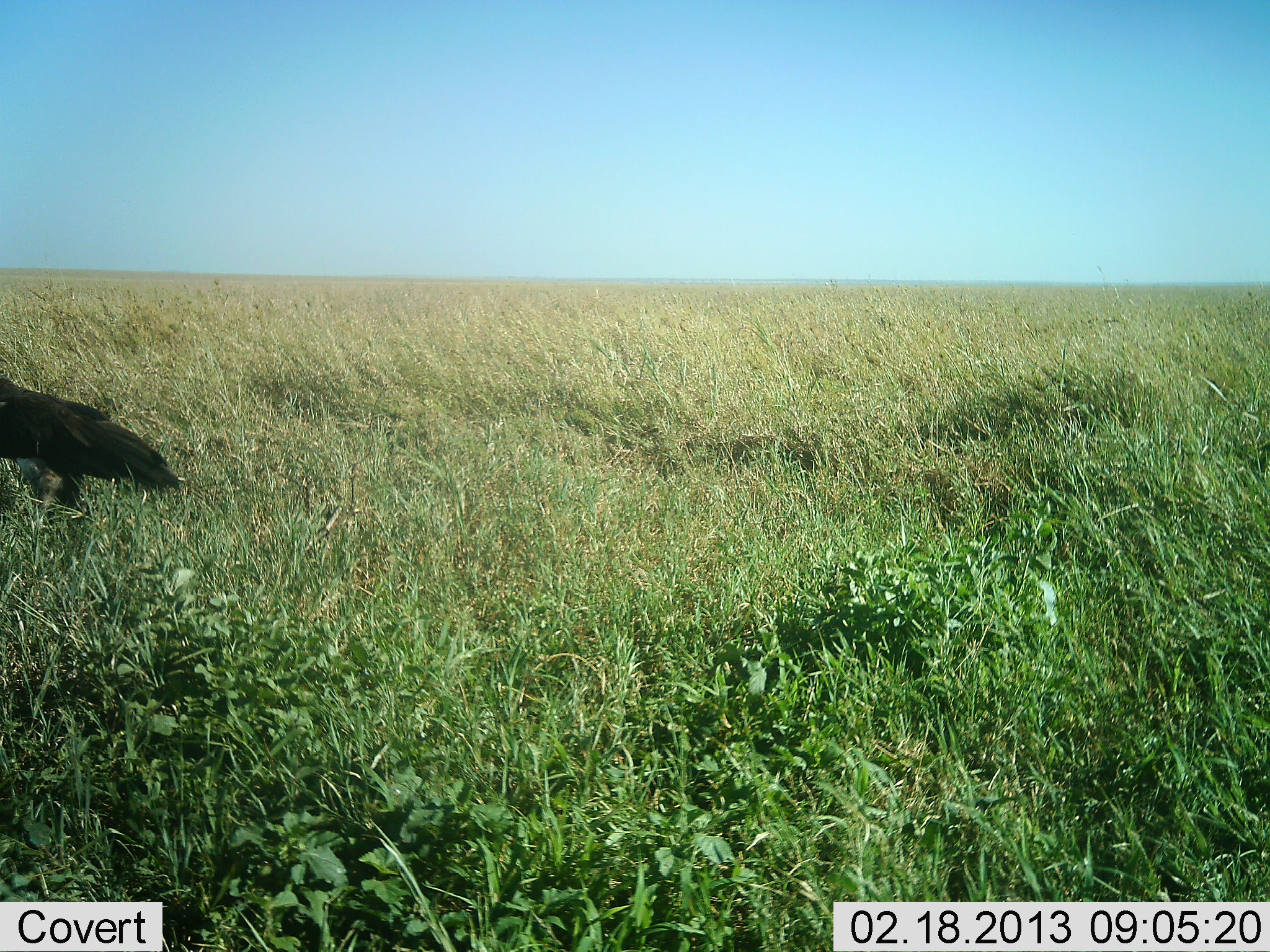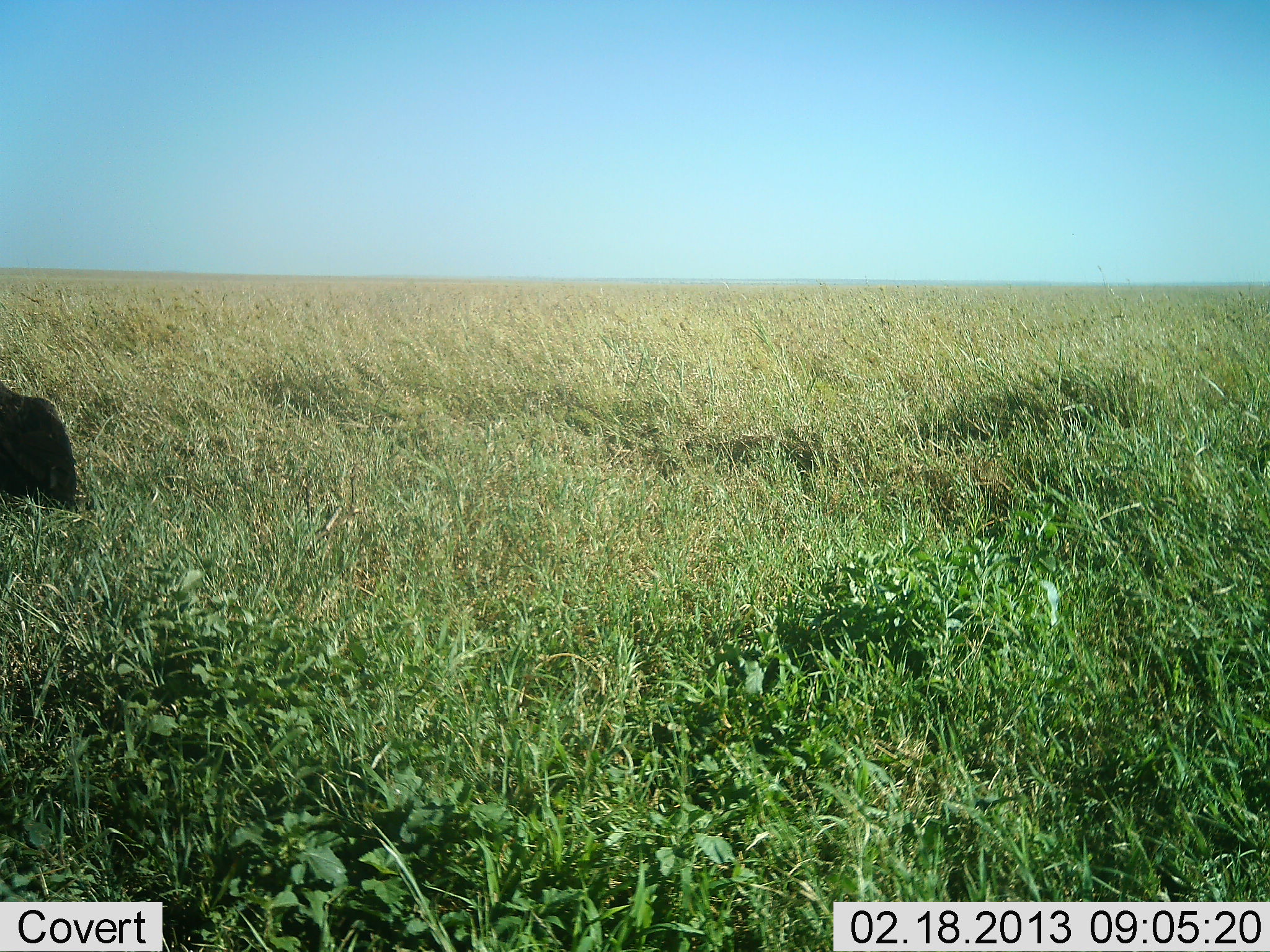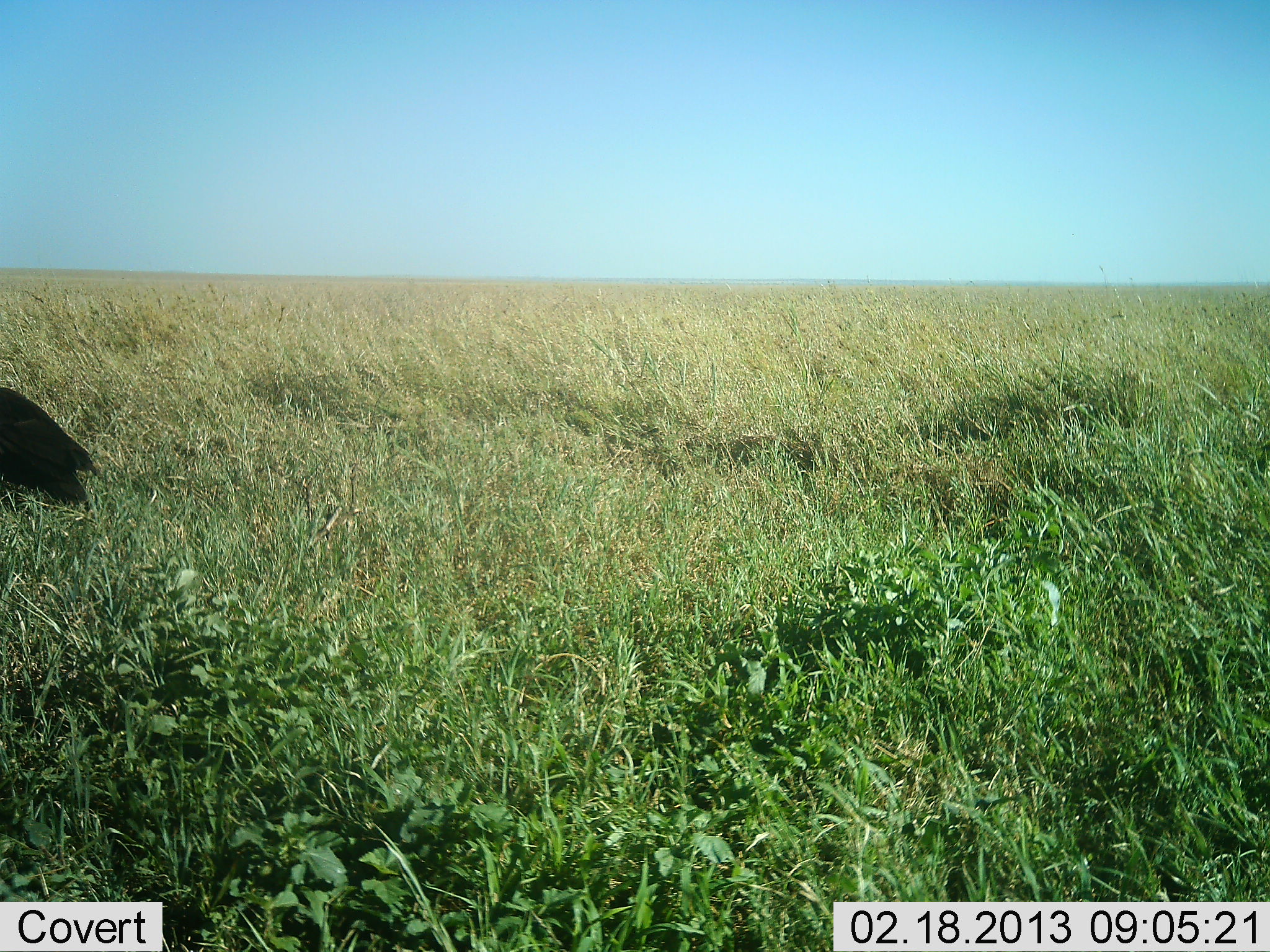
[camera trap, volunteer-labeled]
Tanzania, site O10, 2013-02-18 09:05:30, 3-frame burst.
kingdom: Animalia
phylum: Chordata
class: Aves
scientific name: Aves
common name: bird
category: otherbird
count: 1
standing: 47%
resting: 0%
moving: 53%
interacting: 0%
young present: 0%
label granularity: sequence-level